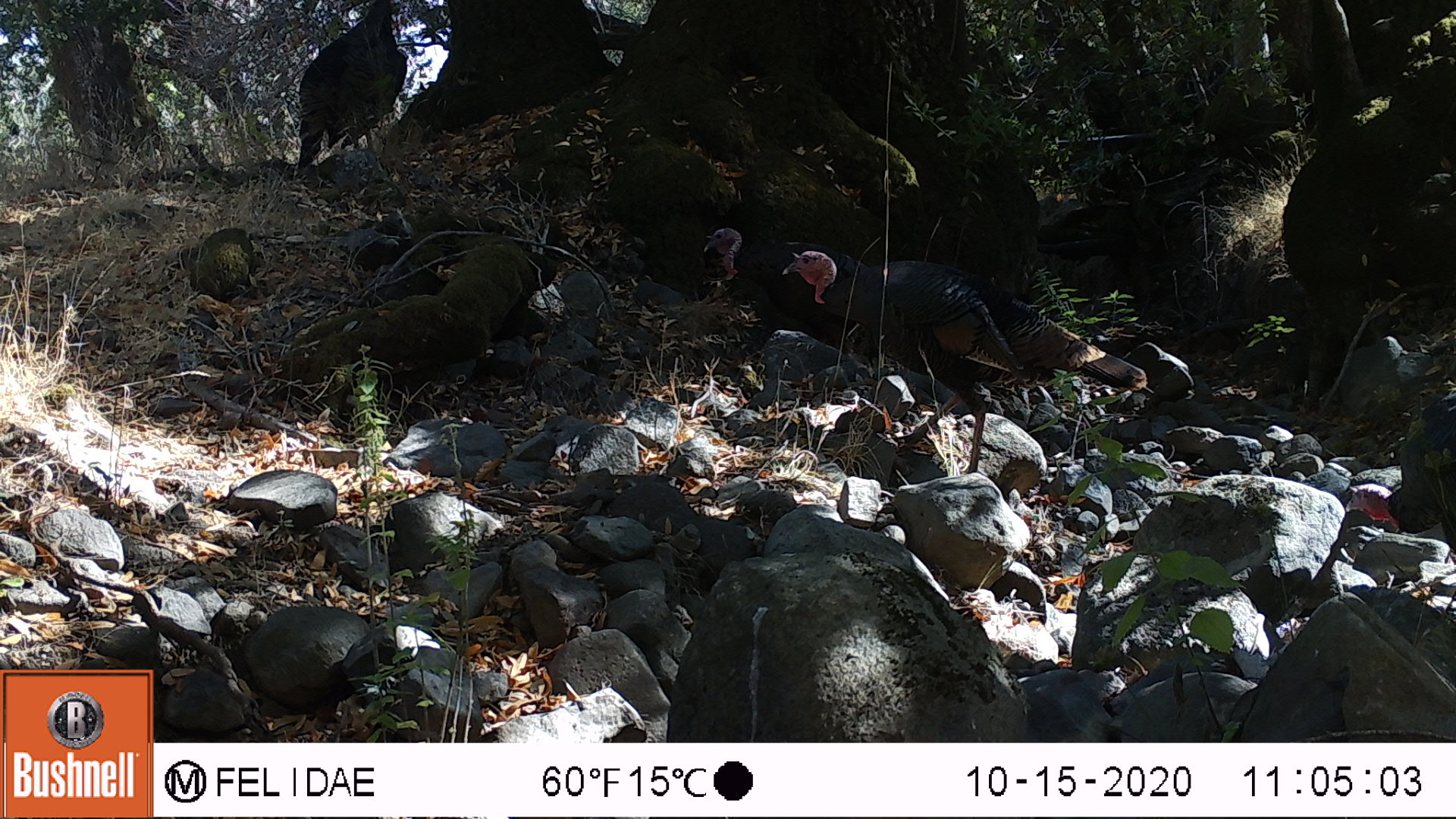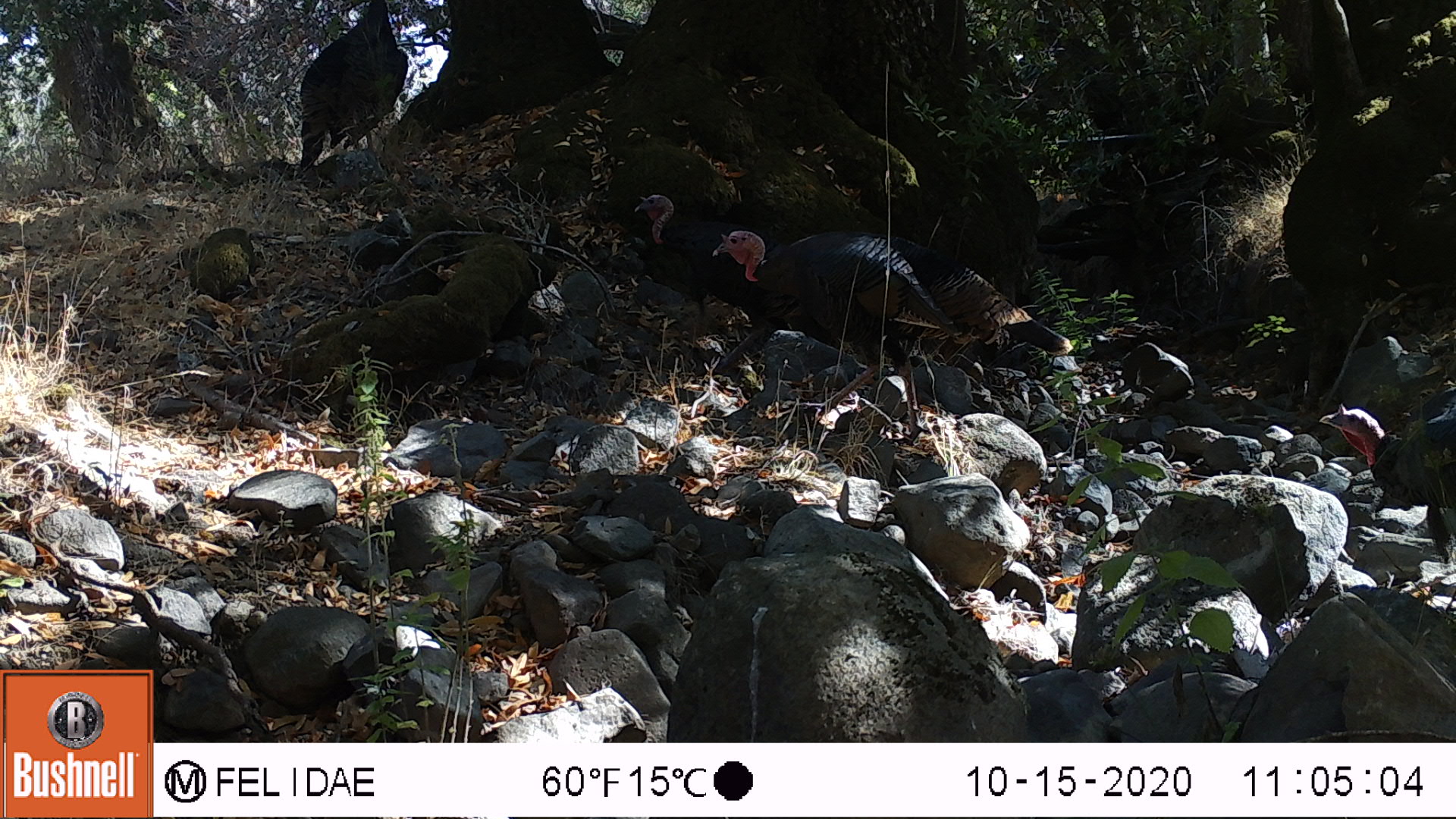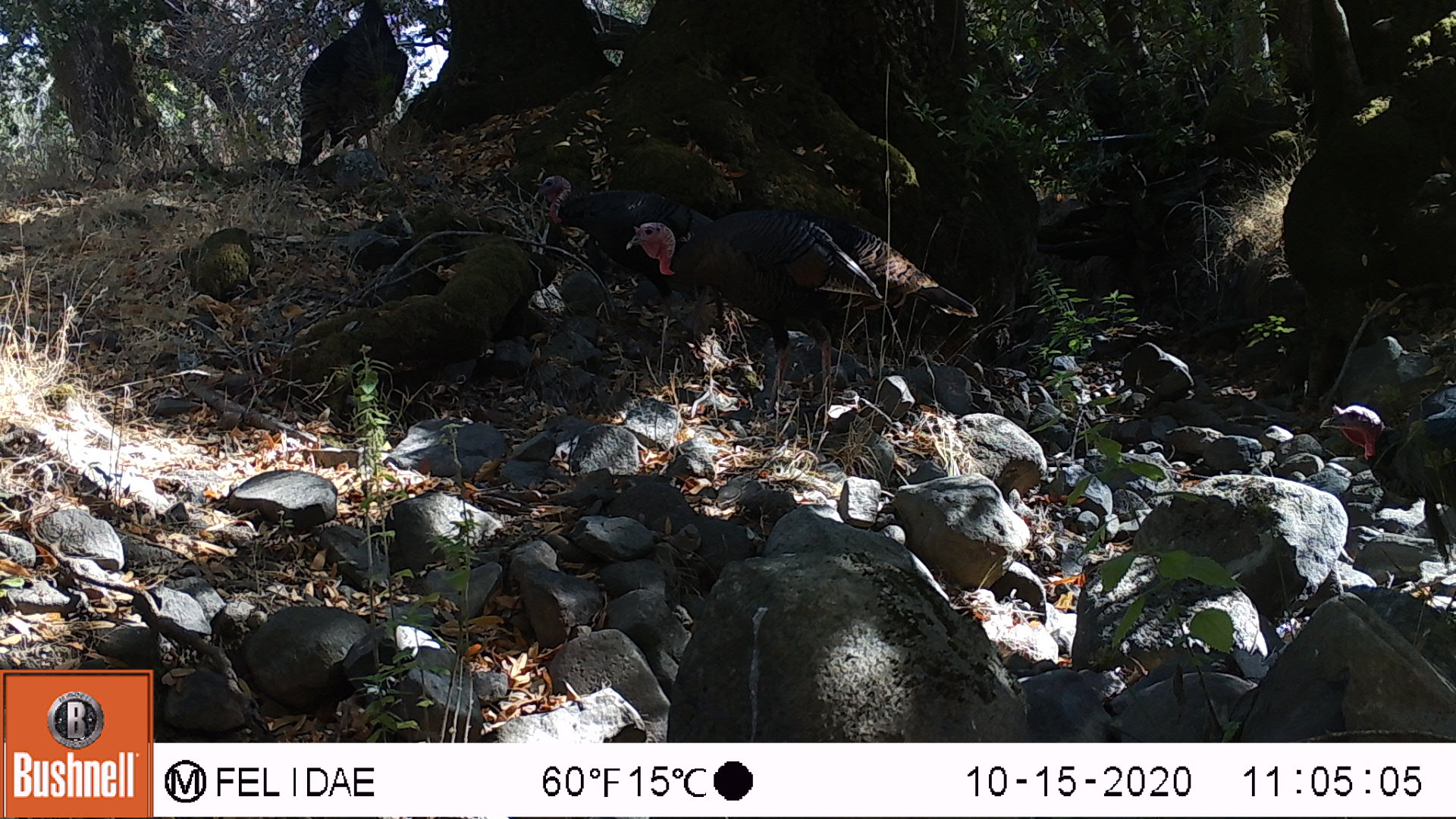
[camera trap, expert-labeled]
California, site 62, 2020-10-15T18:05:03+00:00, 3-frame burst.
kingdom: Animalia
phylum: Chordata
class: Aves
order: Cathartiformes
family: Cathartidae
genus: Cathartes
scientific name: Cathartes aura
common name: turkey vulture